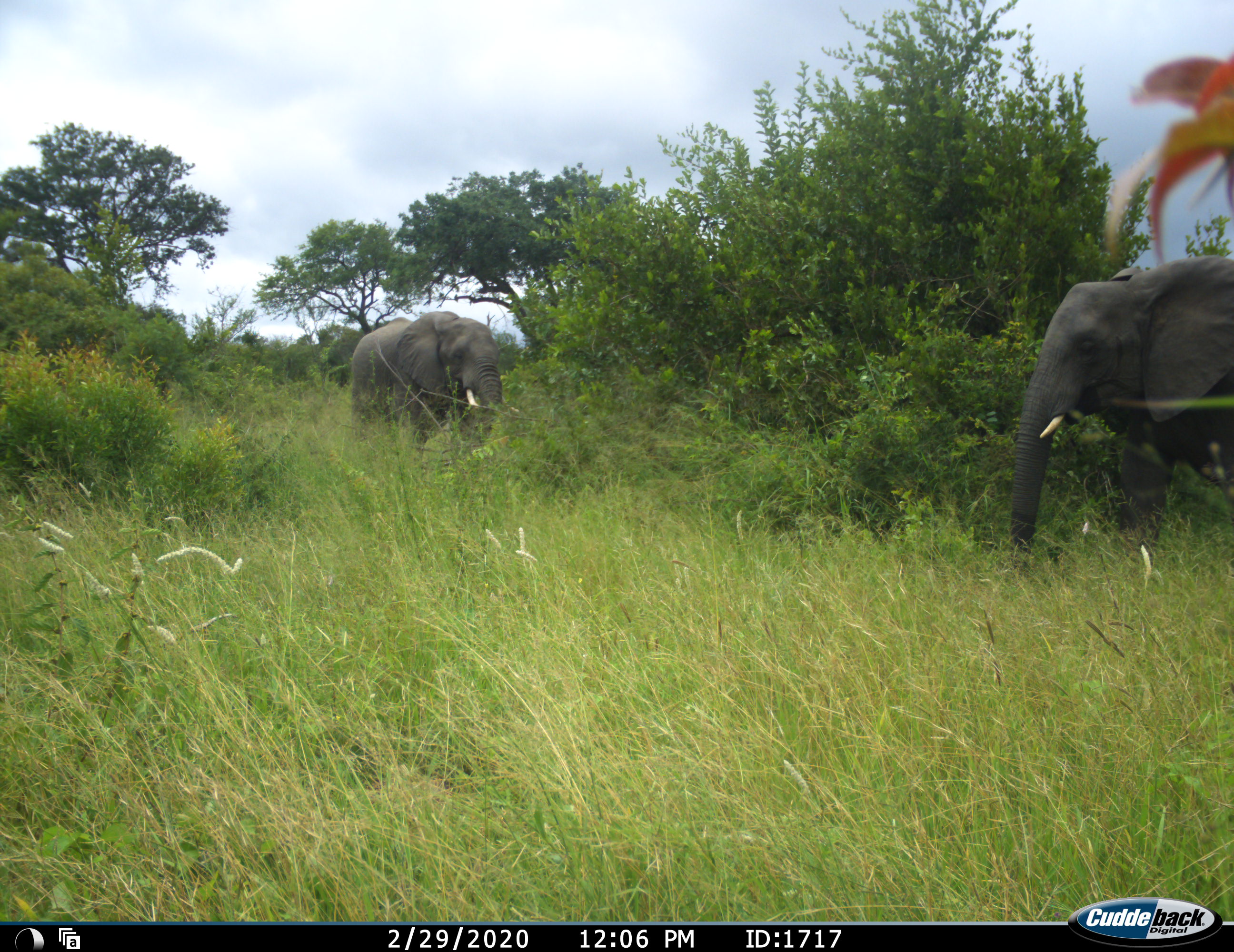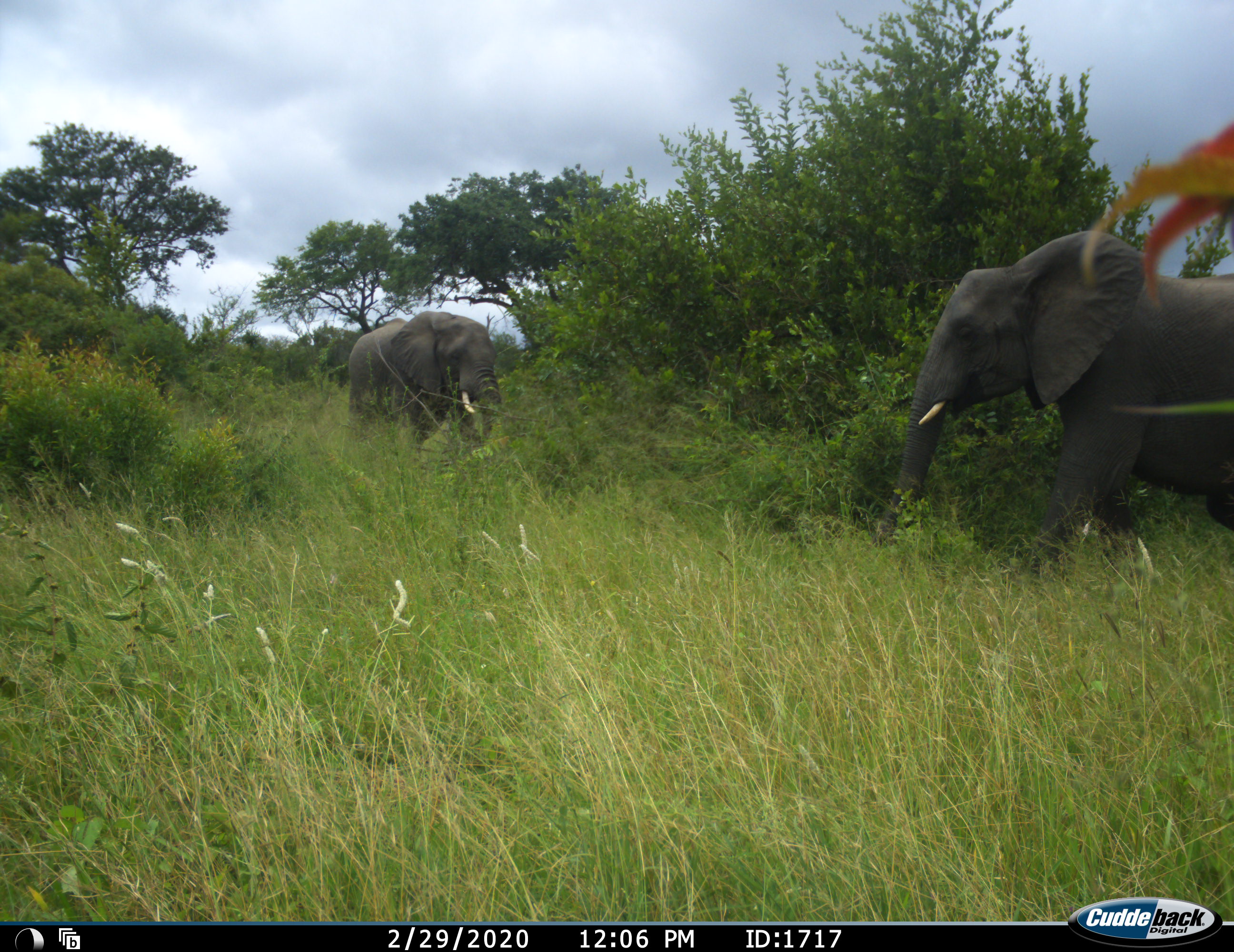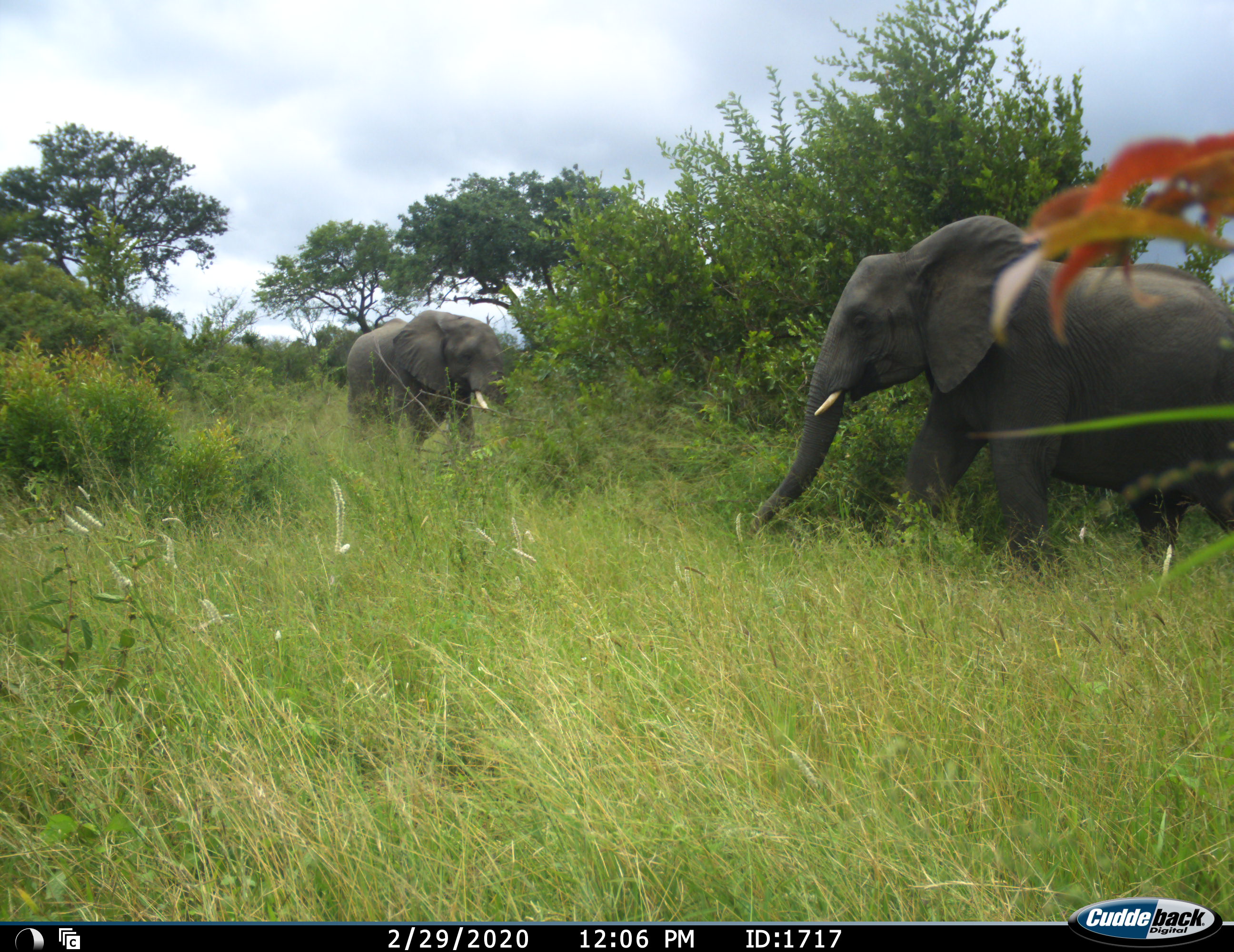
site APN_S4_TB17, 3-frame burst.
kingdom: Animalia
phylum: Chordata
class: Mammalia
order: Proboscidea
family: Elephantidae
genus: Loxodonta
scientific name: Loxodonta africana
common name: african bush elephant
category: elephant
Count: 2.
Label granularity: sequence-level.